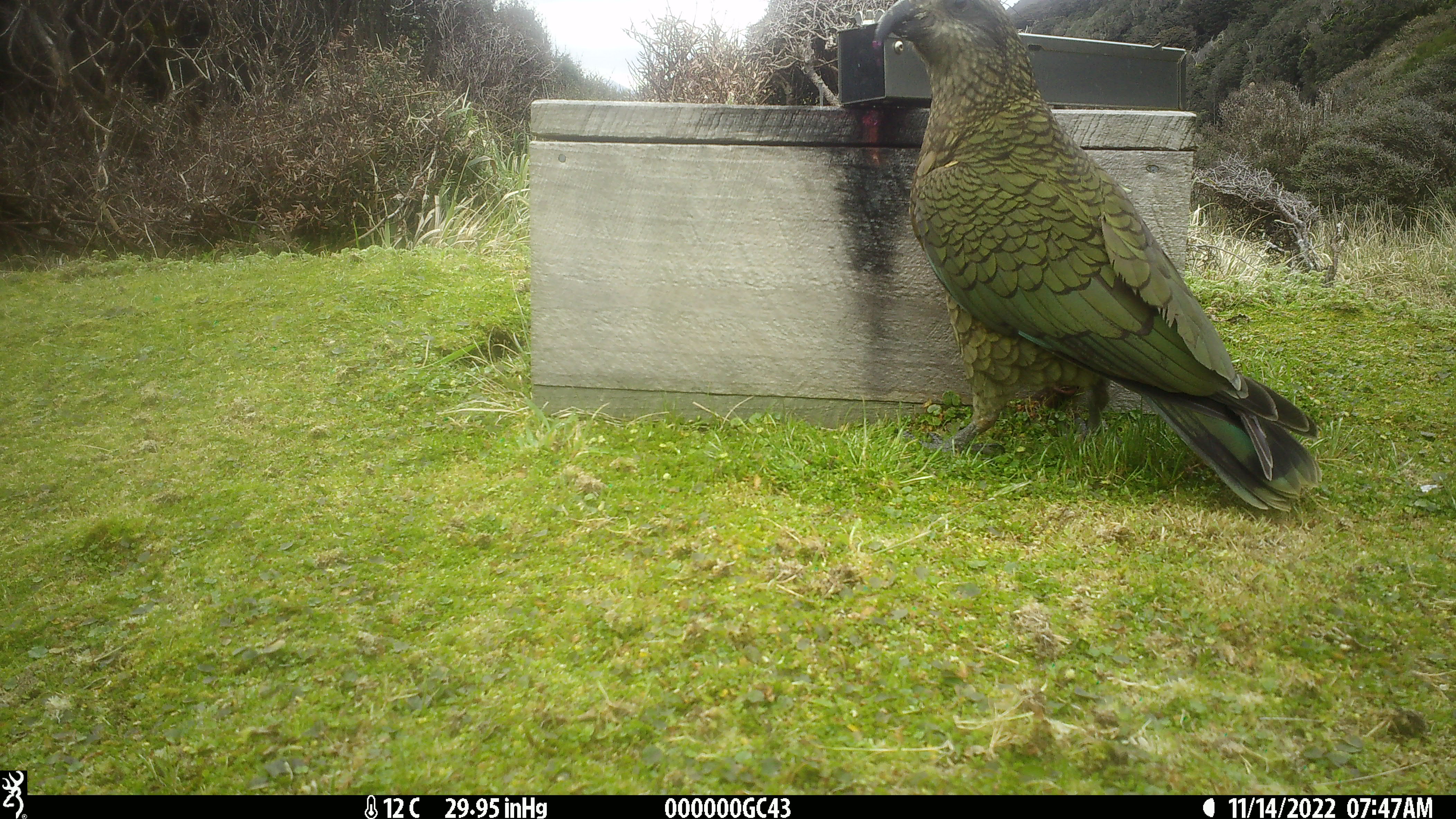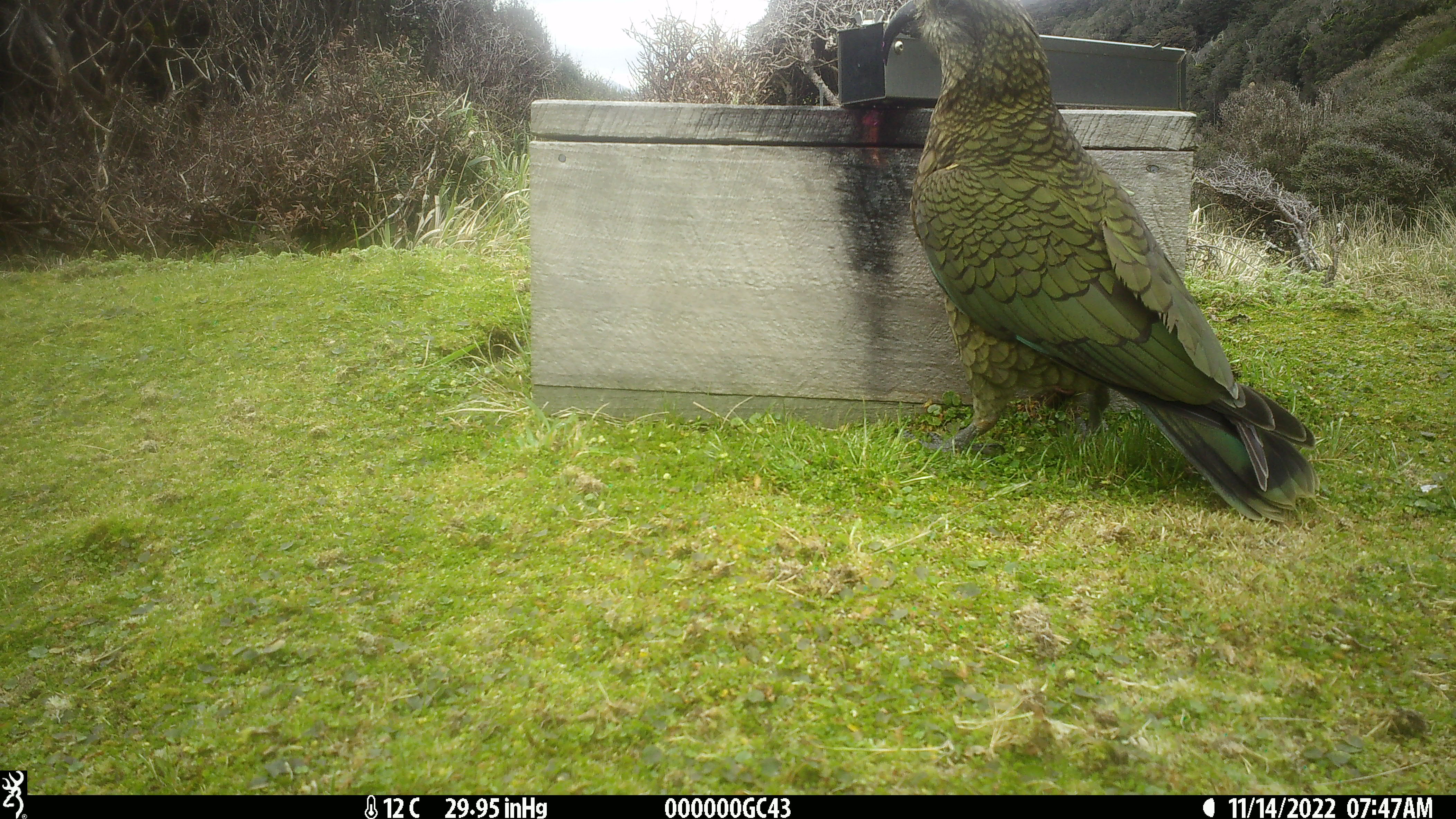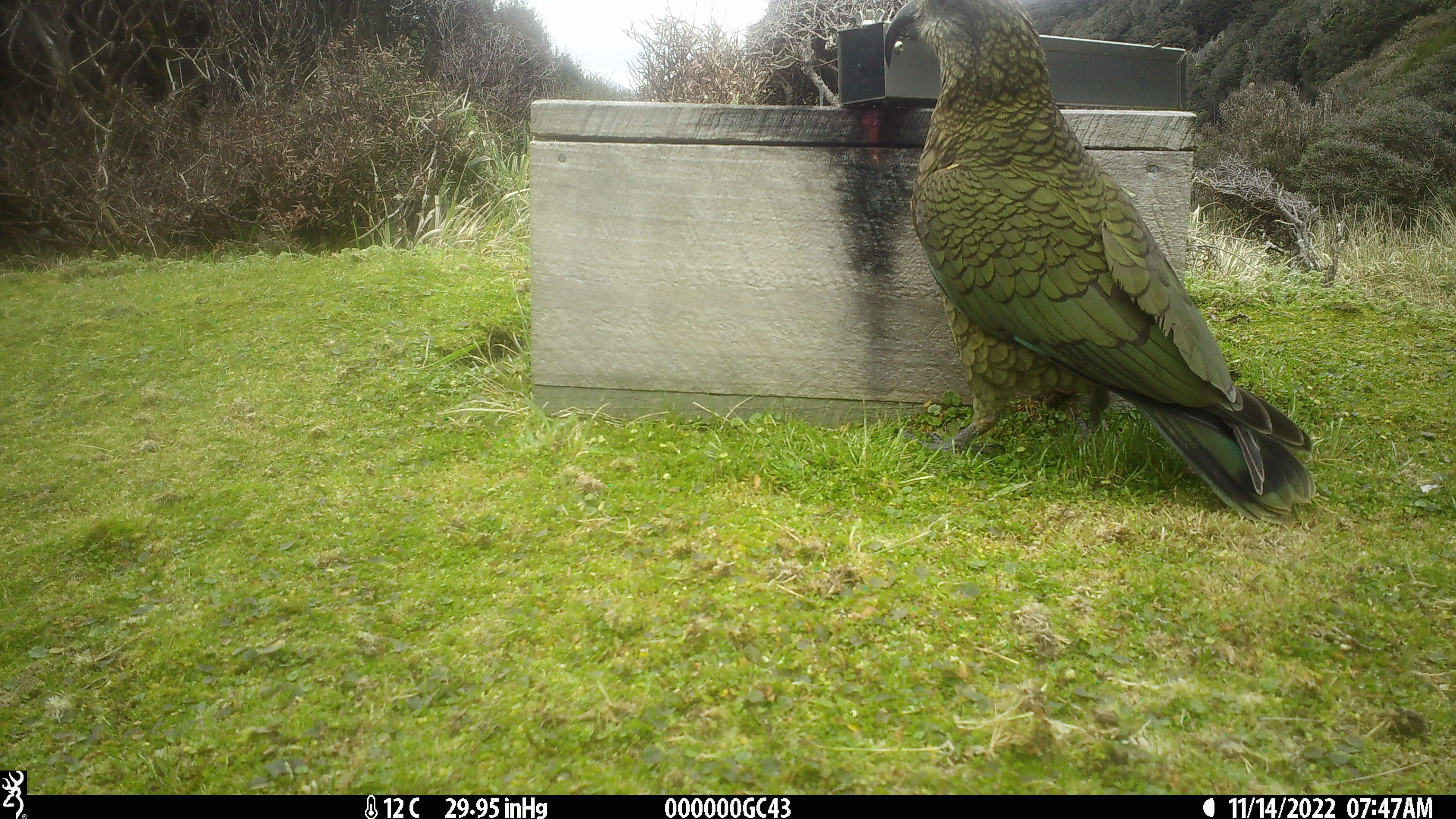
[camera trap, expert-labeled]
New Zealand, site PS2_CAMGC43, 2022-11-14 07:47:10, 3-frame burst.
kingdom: Animalia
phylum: Chordata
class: Aves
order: Psittaciformes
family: Strigopidae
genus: Nestor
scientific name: Nestor notabilis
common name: kea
Kea (Nestor notabilis).